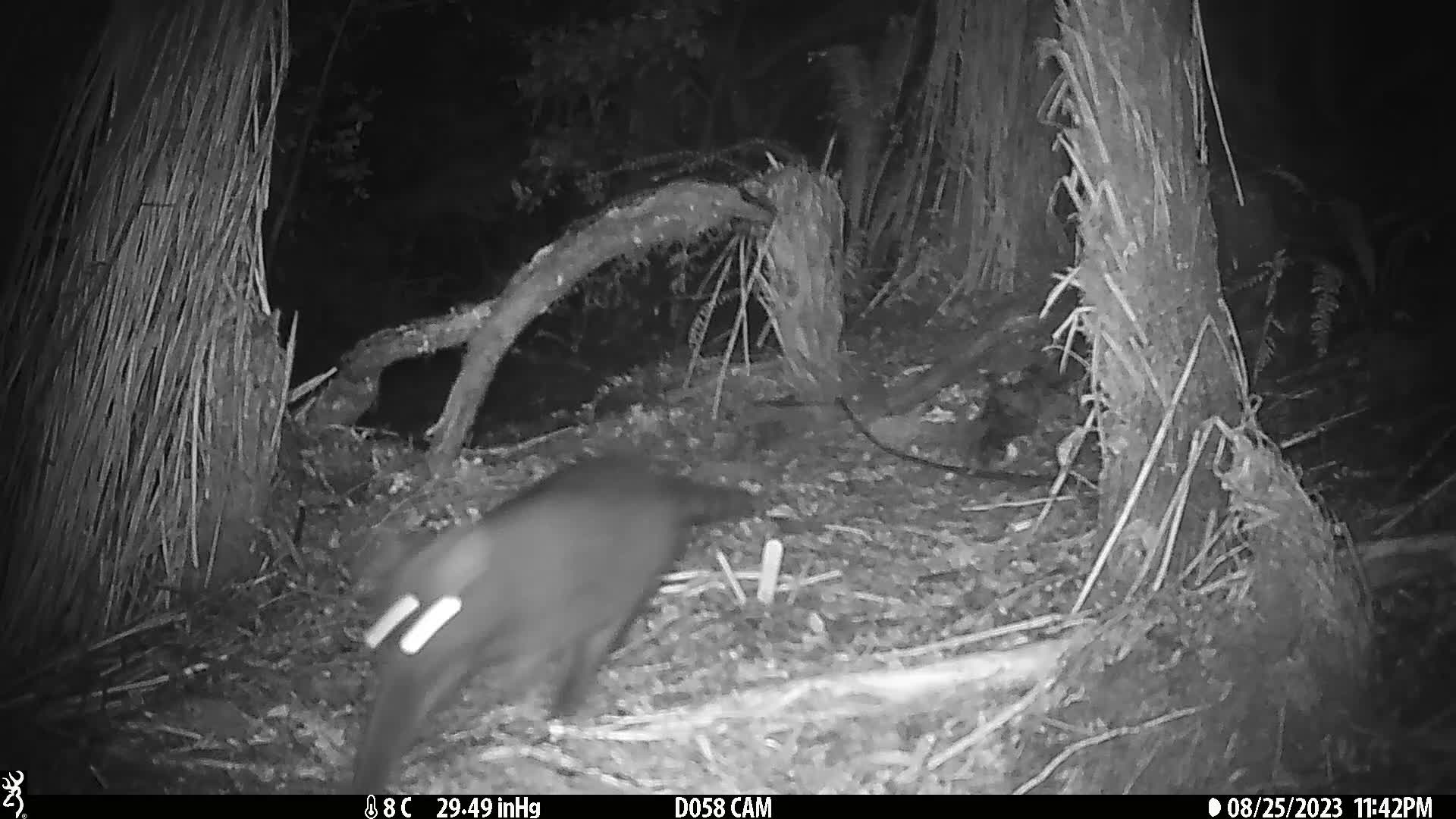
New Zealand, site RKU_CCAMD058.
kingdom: Animalia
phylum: Chordata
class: Mammalia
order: Carnivora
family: Felidae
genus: Felis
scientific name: Felis catus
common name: domestic cat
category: cat